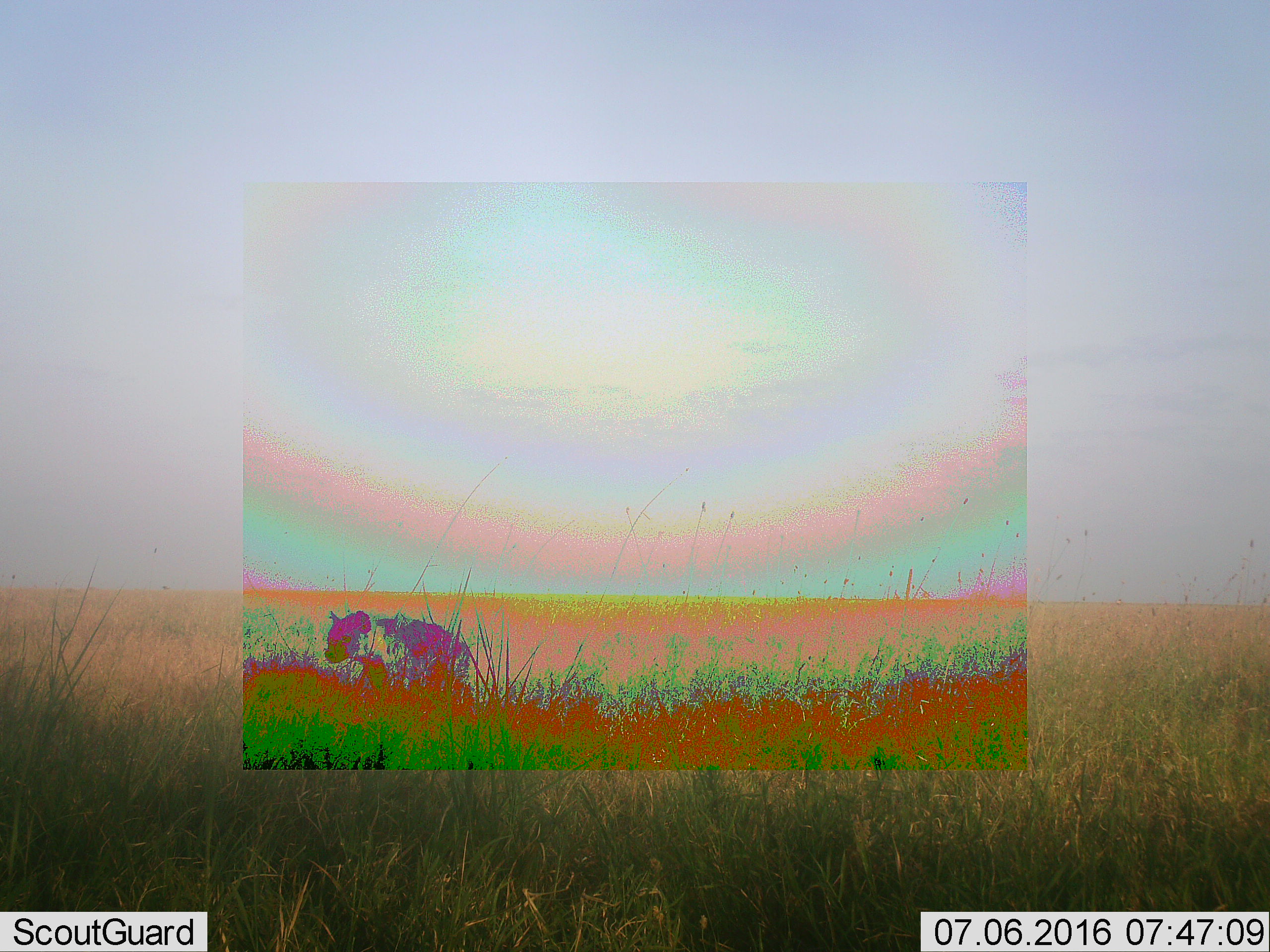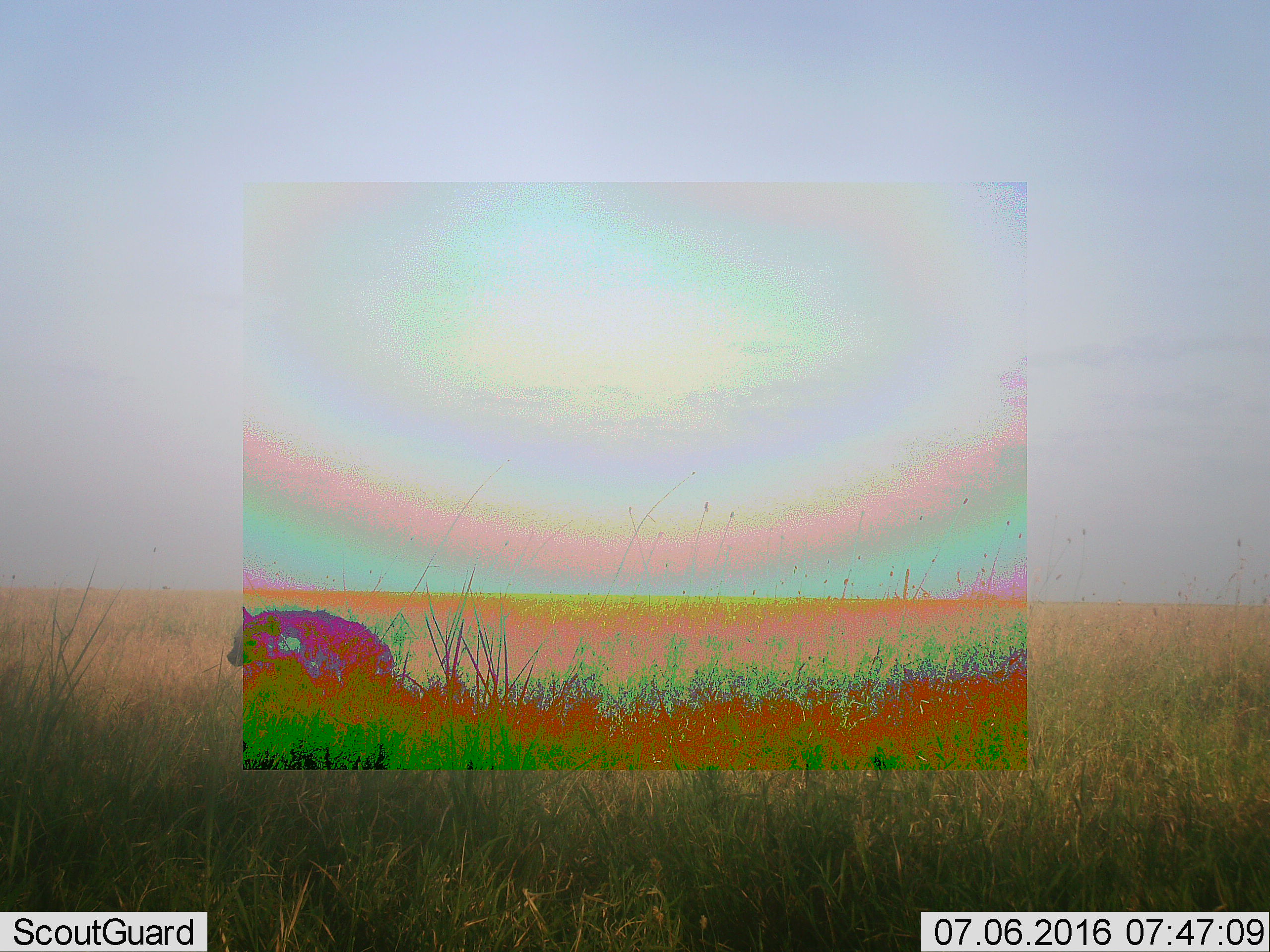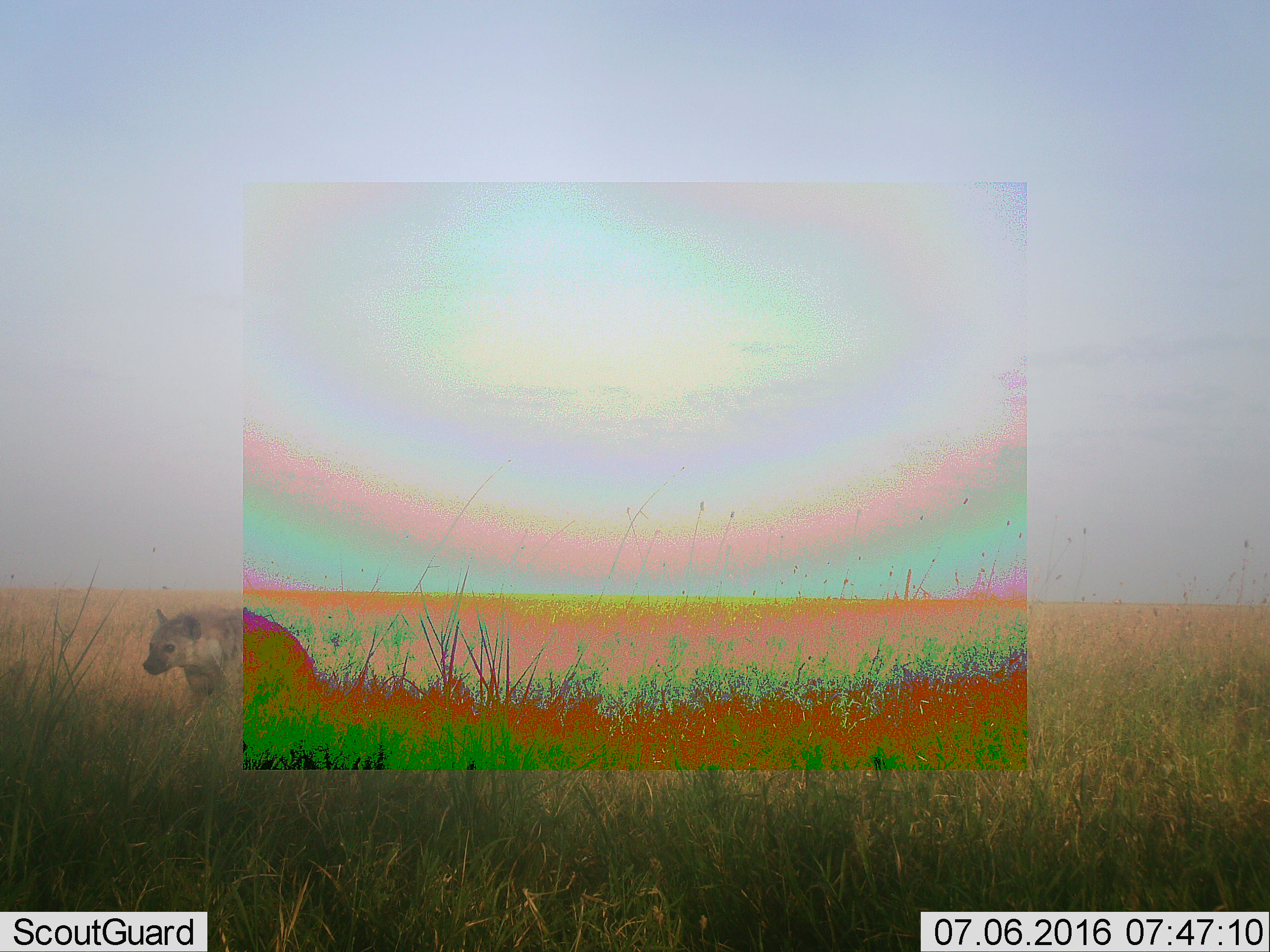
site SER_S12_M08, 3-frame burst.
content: unidentified animal